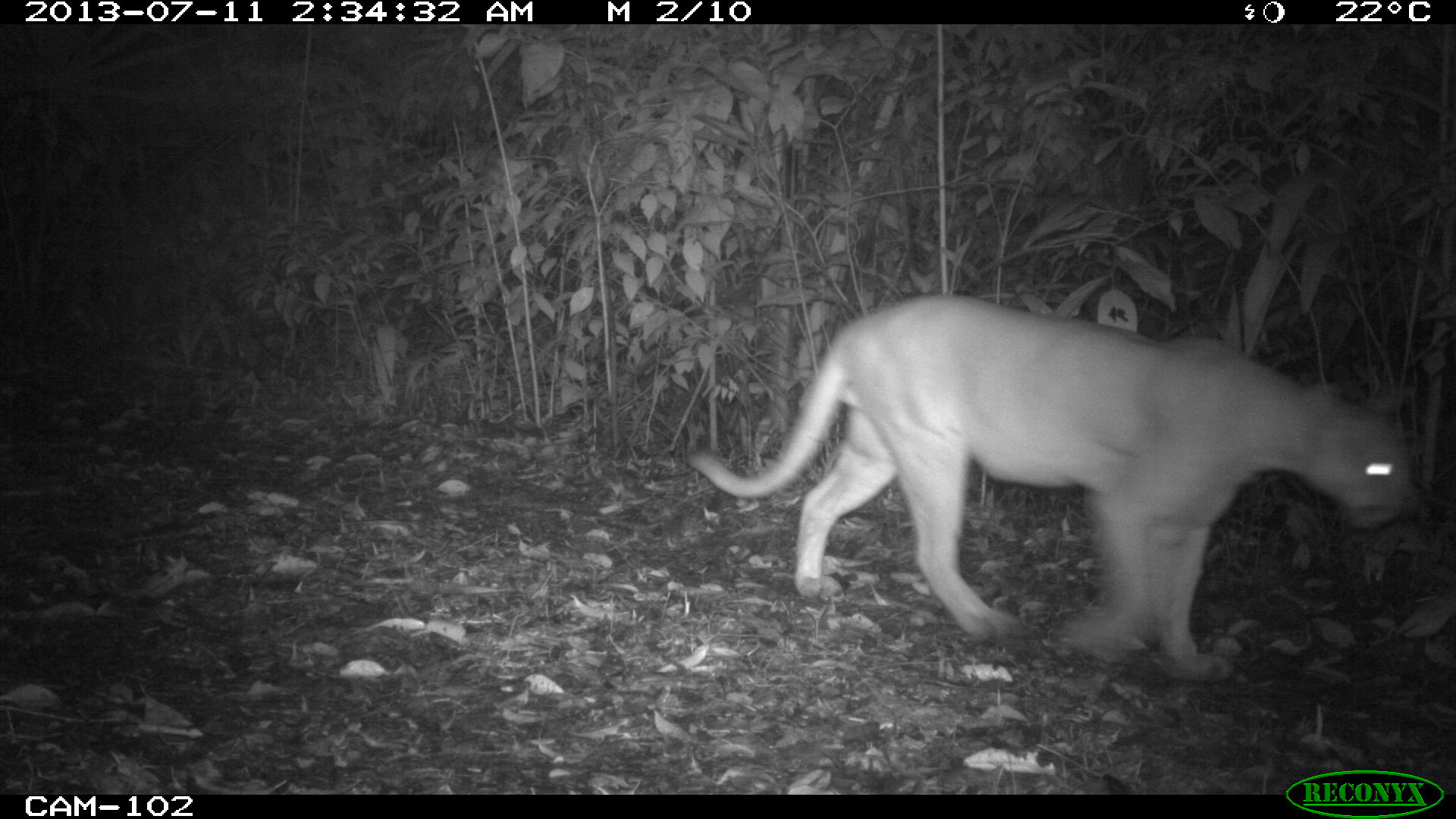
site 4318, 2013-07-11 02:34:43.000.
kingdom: Animalia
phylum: Chordata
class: Mammalia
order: Carnivora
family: Felidae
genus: Puma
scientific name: Puma concolor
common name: mountain lion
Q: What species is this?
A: Puma concolor (mountain lion).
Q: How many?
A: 1.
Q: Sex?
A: Male.